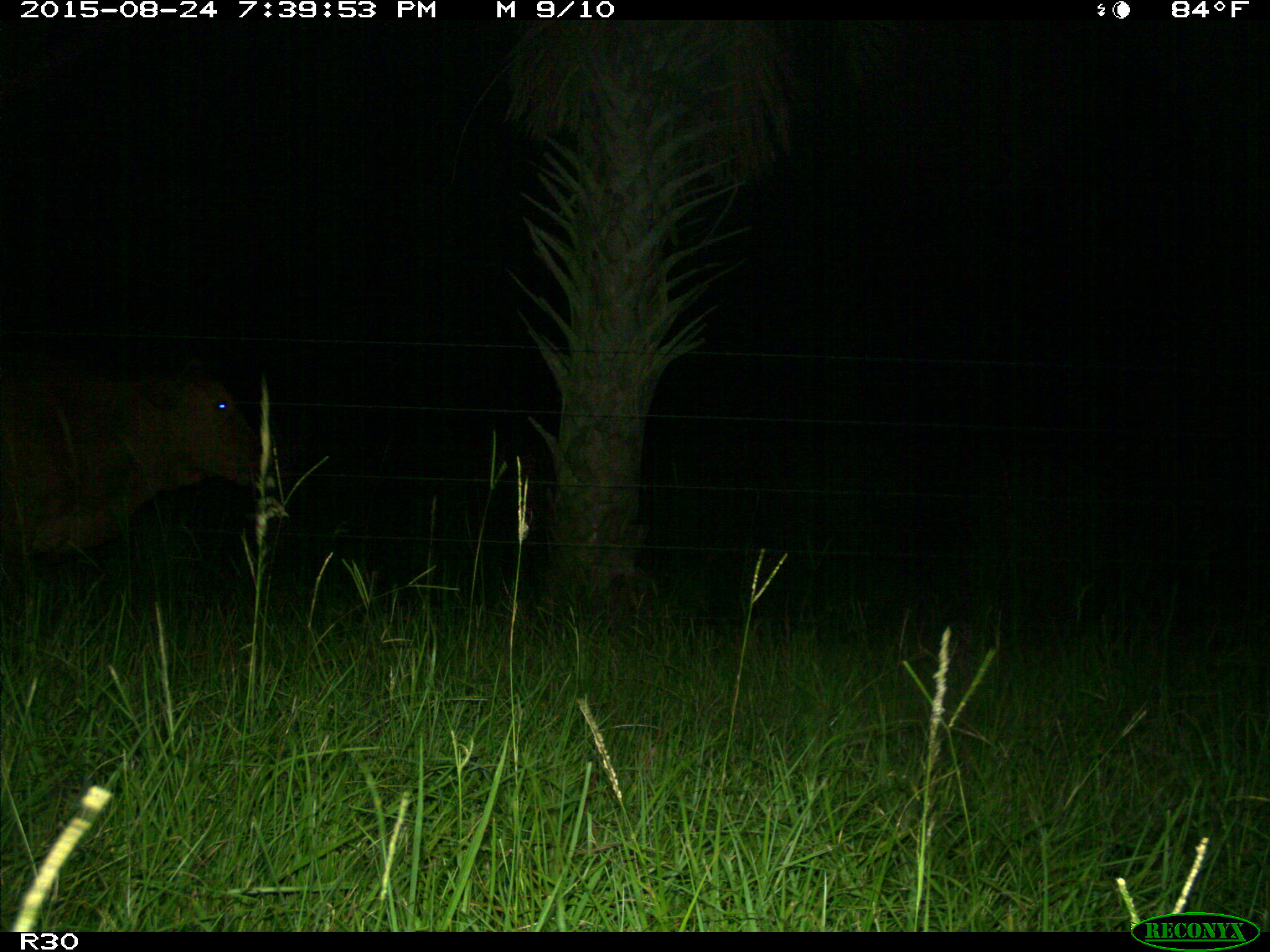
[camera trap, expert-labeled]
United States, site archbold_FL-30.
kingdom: Animalia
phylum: Chordata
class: Mammalia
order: Artiodactyla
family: Bovidae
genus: Bos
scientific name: Bos taurus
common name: domestic cow